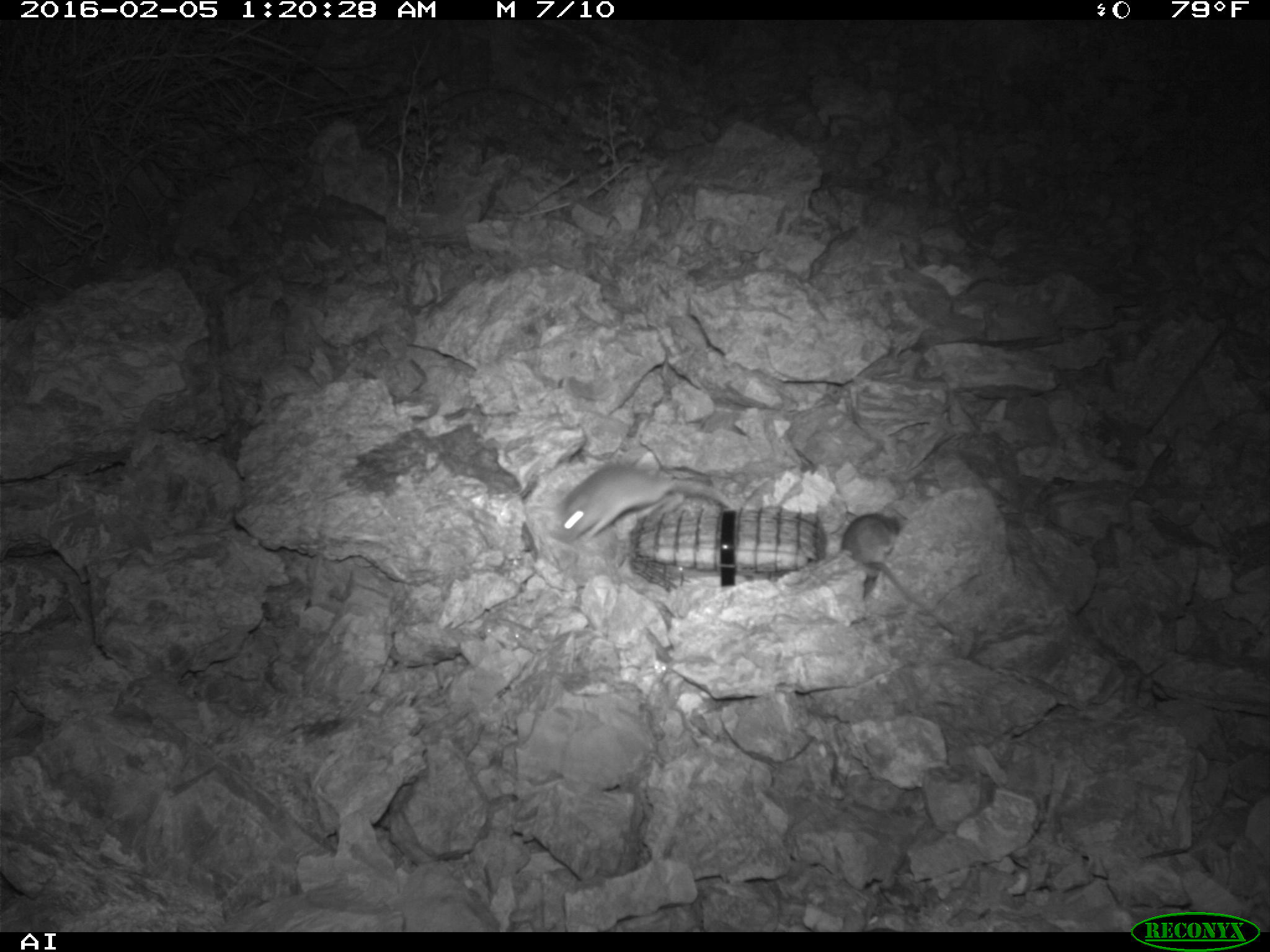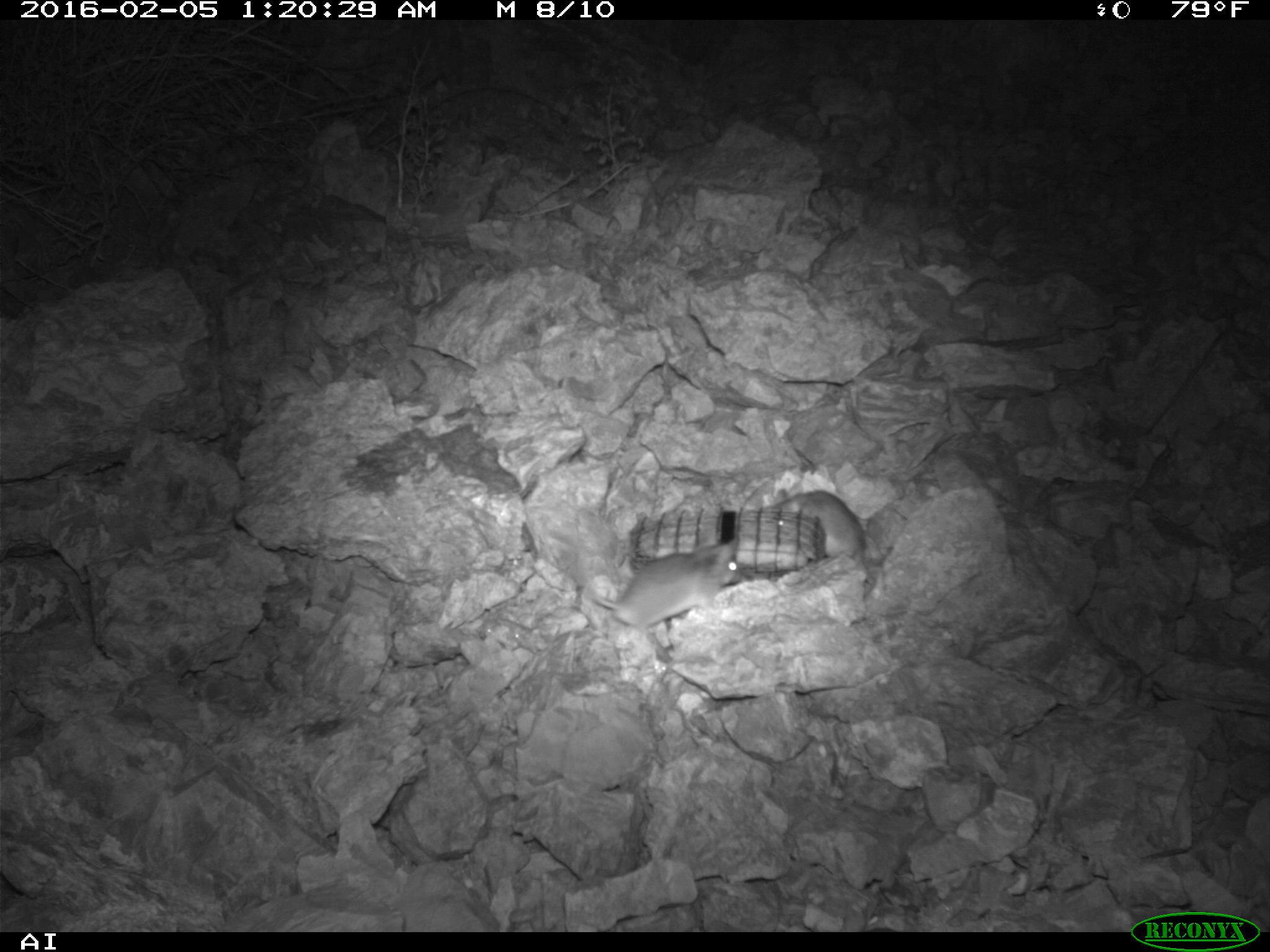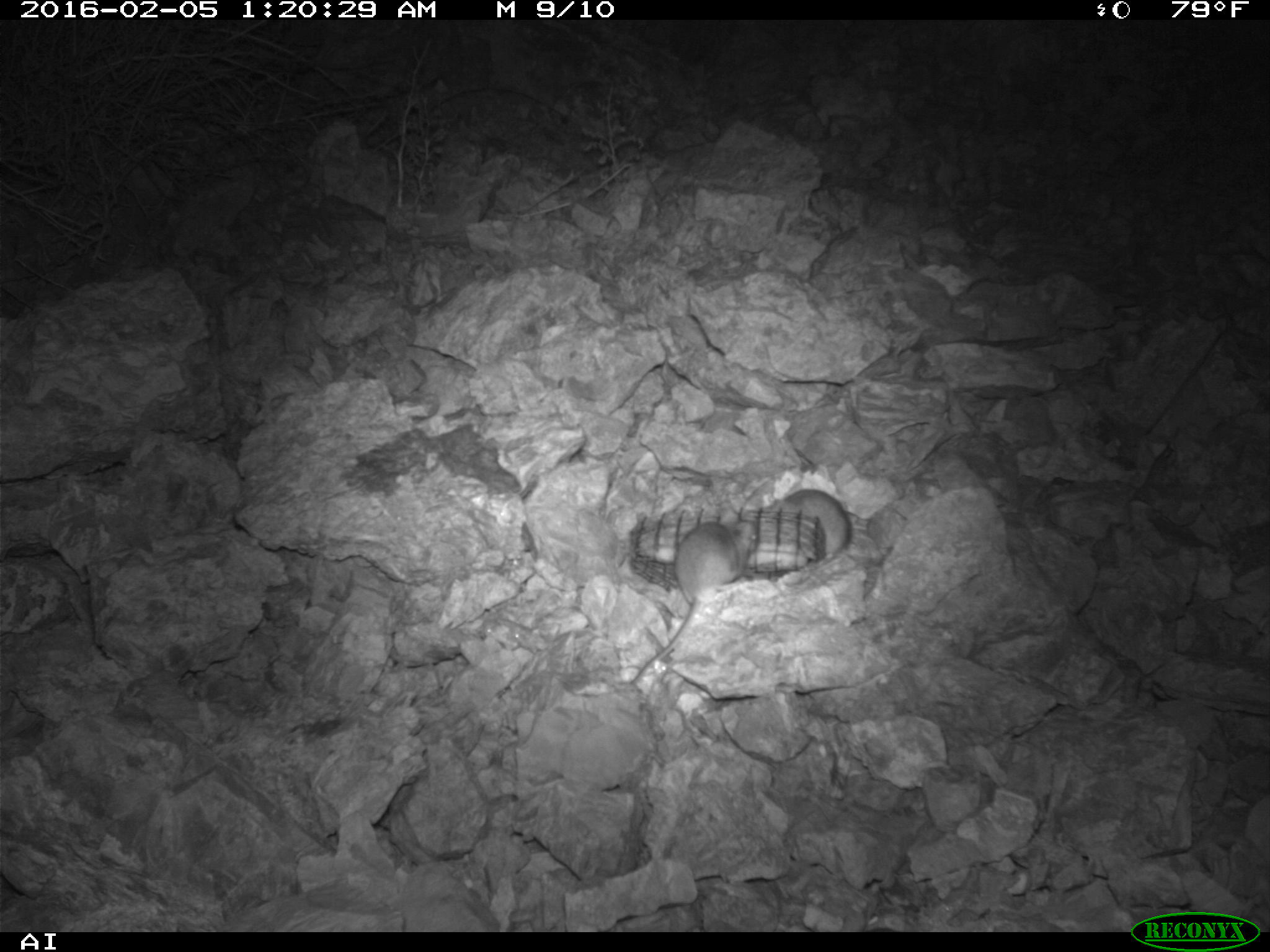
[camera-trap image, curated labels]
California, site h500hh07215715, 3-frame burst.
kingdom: Animalia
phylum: Chordata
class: Mammalia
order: Rodentia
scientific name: Rodentia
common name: rodent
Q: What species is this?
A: Rodent (Rodentia).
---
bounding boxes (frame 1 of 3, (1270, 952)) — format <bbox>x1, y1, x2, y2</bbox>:
rodent: <bbox>554, 462, 737, 545</bbox>; <bbox>840, 511, 951, 630</bbox>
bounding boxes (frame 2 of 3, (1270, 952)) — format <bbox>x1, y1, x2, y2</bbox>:
rodent: <bbox>590, 536, 742, 632</bbox>; <bbox>771, 490, 866, 559</bbox>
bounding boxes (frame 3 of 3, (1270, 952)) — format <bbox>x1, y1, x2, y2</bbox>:
rodent: <bbox>631, 505, 757, 684</bbox>; <bbox>773, 489, 851, 560</bbox>